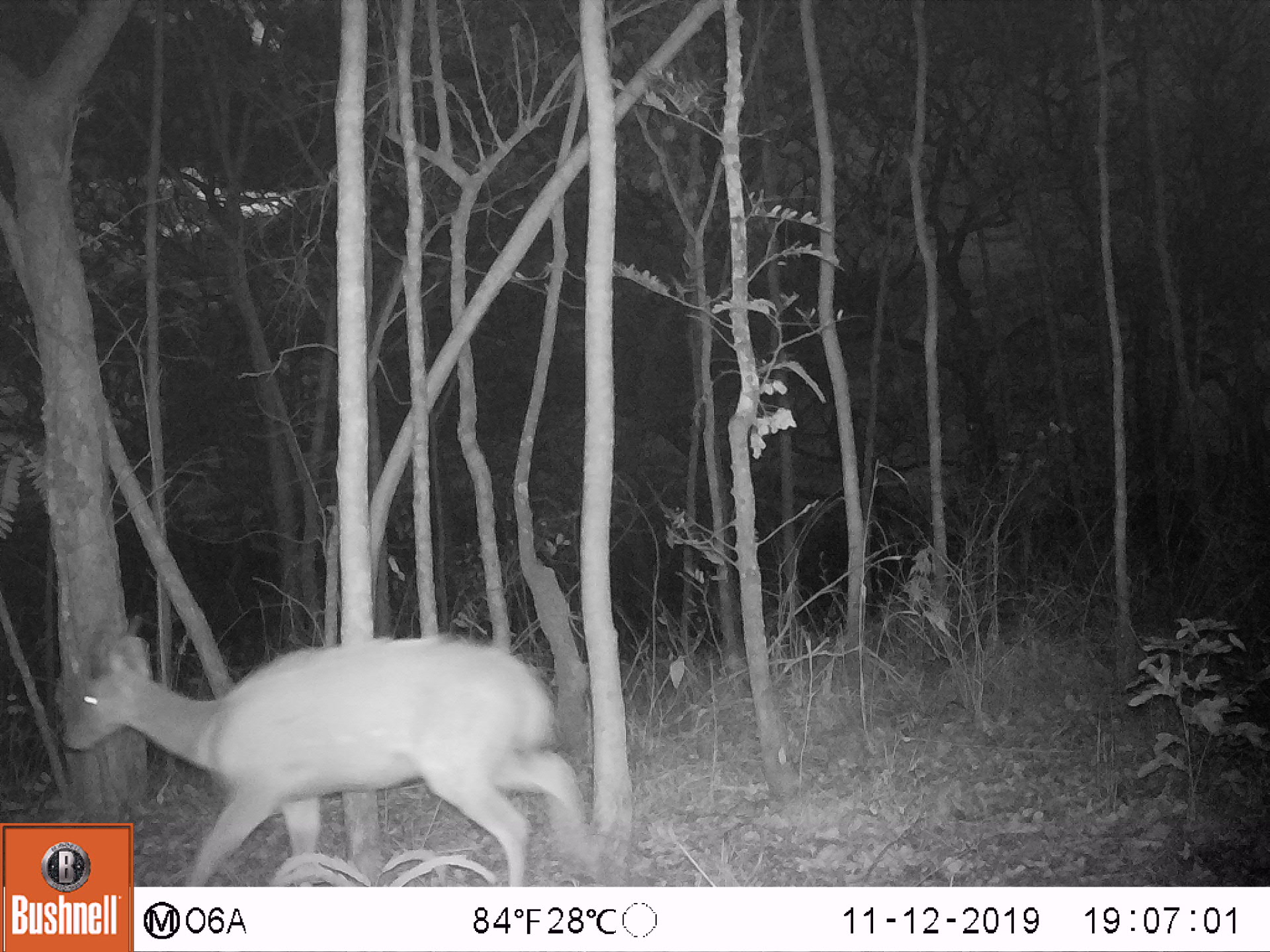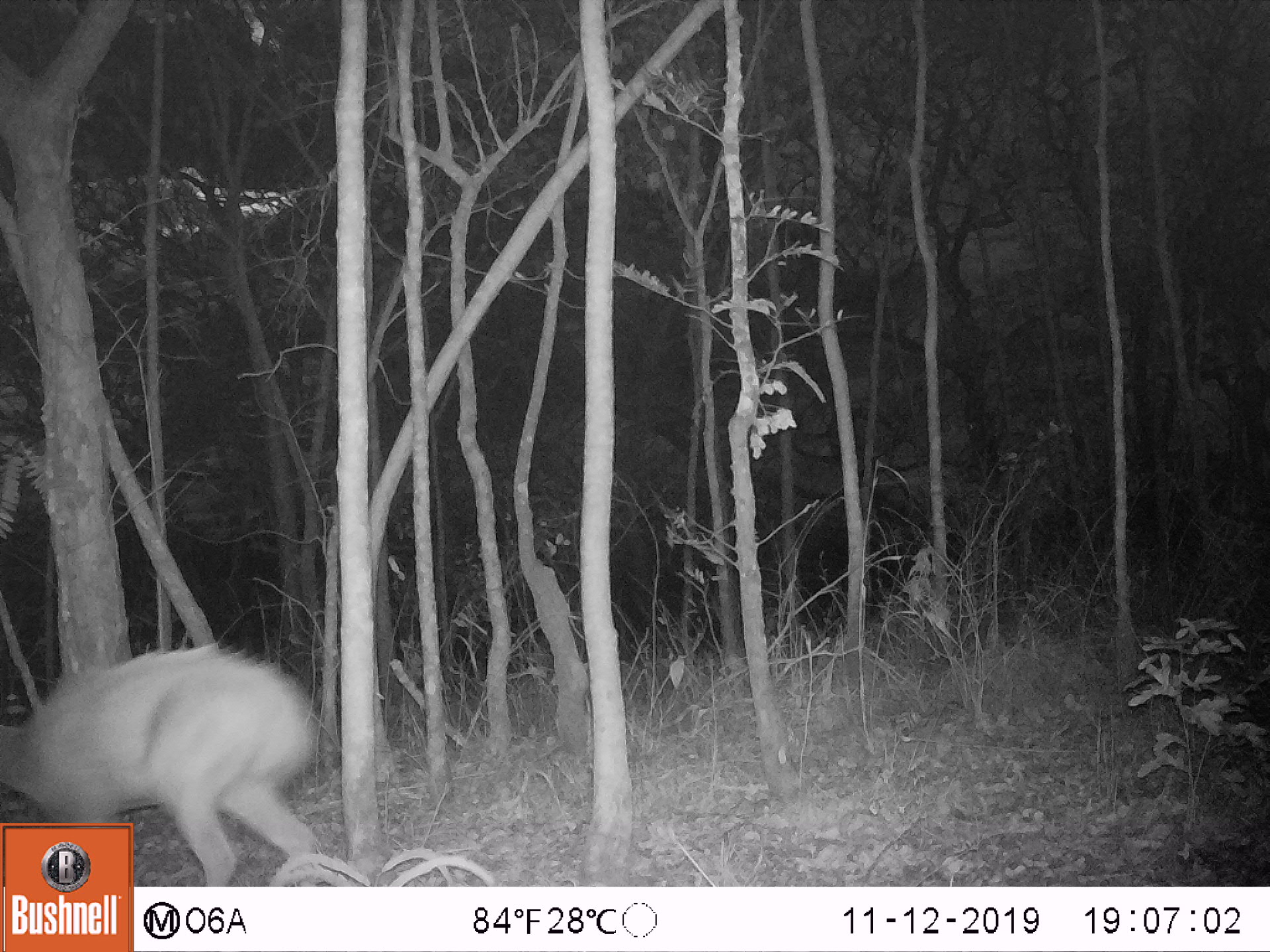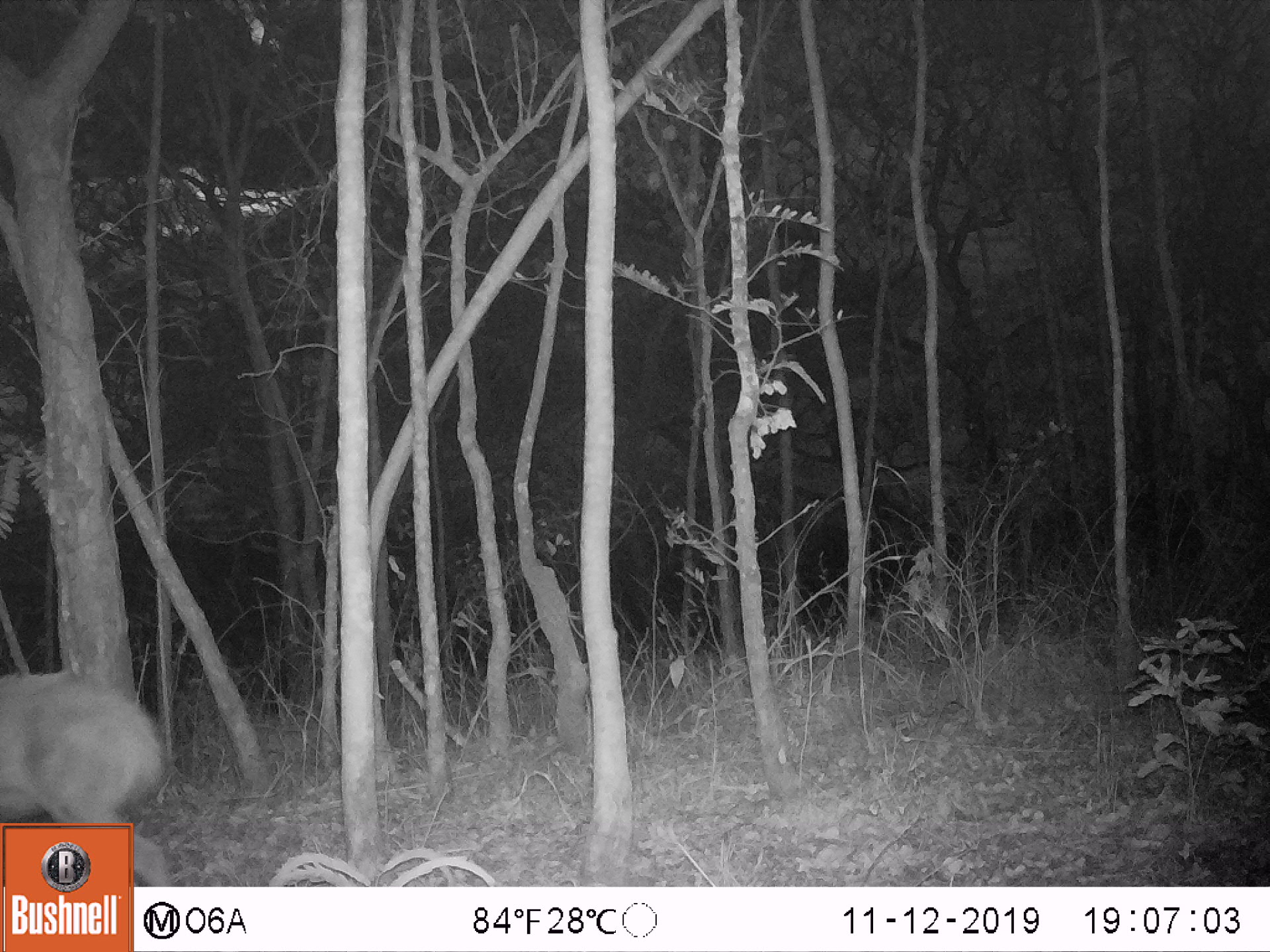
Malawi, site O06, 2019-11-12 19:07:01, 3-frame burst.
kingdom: Animalia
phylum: Chordata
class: Mammalia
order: Artiodactyla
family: Bovidae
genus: Tragelaphus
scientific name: Tragelaphus sylvaticus sylvaticus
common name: cape bushbuck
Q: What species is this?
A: Cape bushbuck (Tragelaphus sylvaticus sylvaticus).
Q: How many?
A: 1.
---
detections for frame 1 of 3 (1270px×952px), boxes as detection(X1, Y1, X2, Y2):
cape bushbuck: detection(52, 602, 591, 822)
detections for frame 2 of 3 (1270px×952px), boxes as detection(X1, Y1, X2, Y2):
cape bushbuck: detection(1, 641, 323, 821)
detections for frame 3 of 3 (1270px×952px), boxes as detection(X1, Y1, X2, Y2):
cape bushbuck: detection(2, 660, 170, 821)